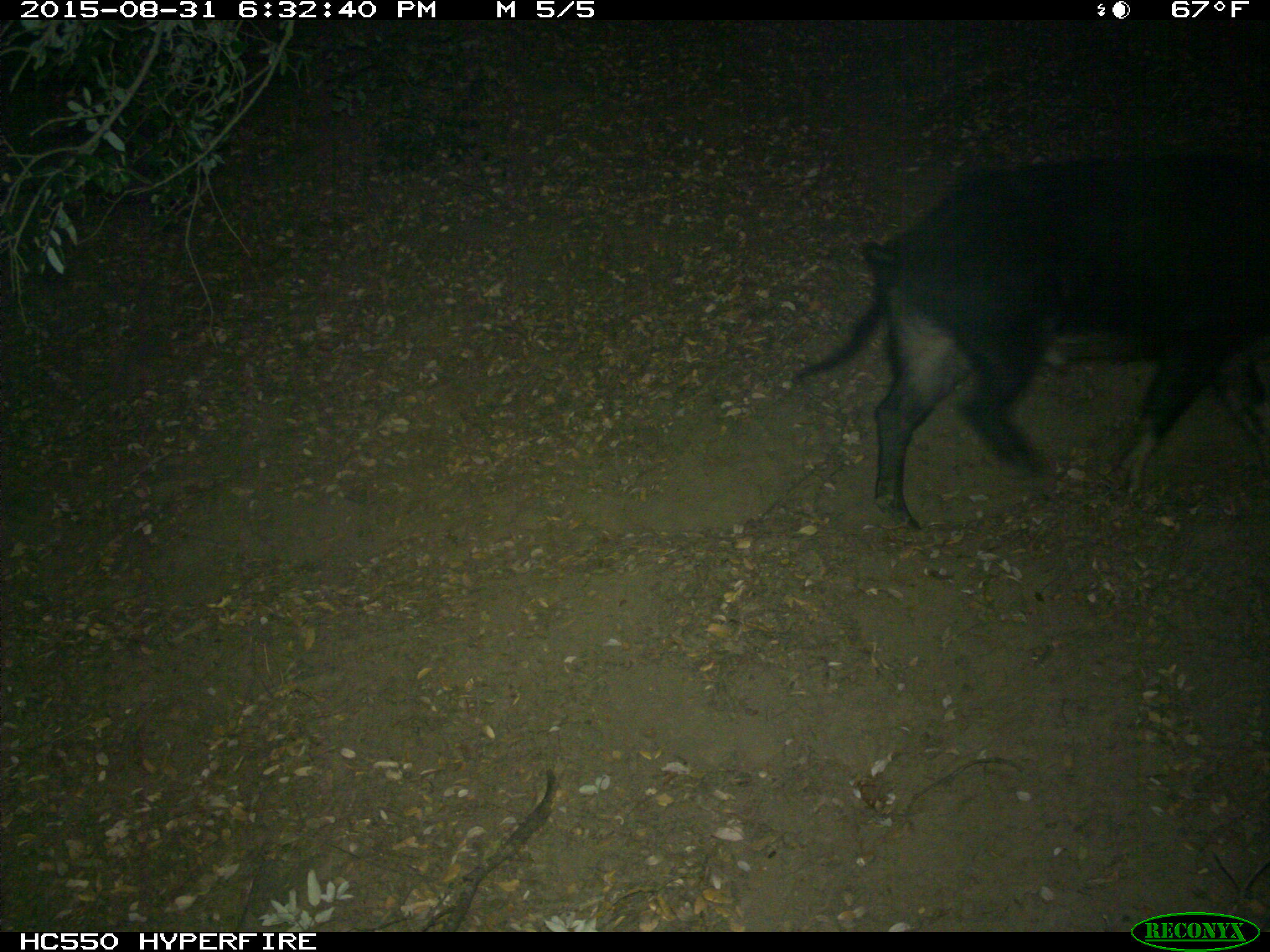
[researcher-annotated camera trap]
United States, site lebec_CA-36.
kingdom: Animalia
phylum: Chordata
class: Mammalia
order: Artiodactyla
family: Suidae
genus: Sus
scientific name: Sus scrofa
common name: wild boar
Sus scrofa (wild boar).